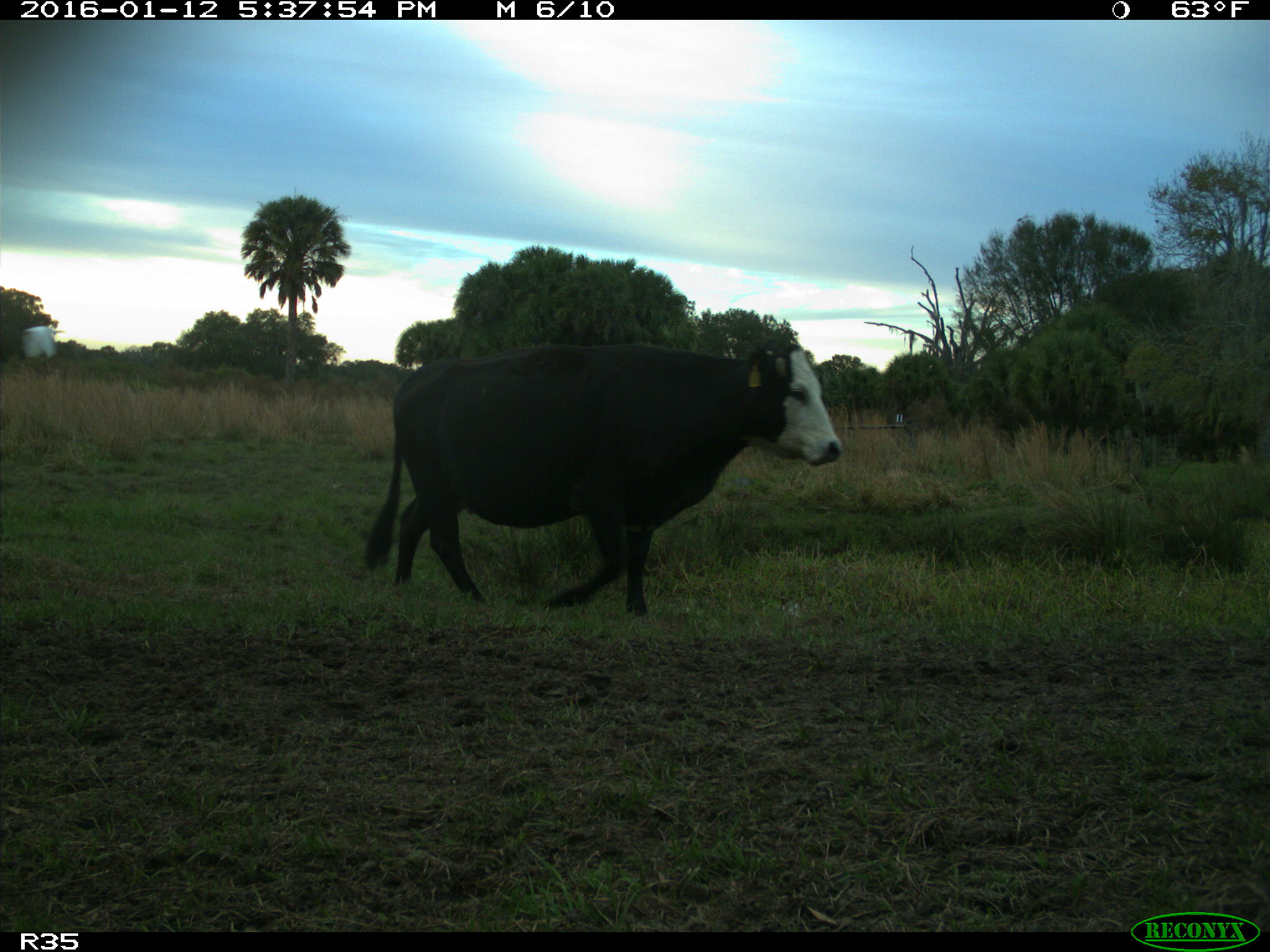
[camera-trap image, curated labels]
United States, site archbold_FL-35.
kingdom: Animalia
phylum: Chordata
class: Mammalia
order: Artiodactyla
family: Bovidae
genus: Bos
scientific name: Bos taurus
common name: domestic cow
Bos taurus (domestic cow).